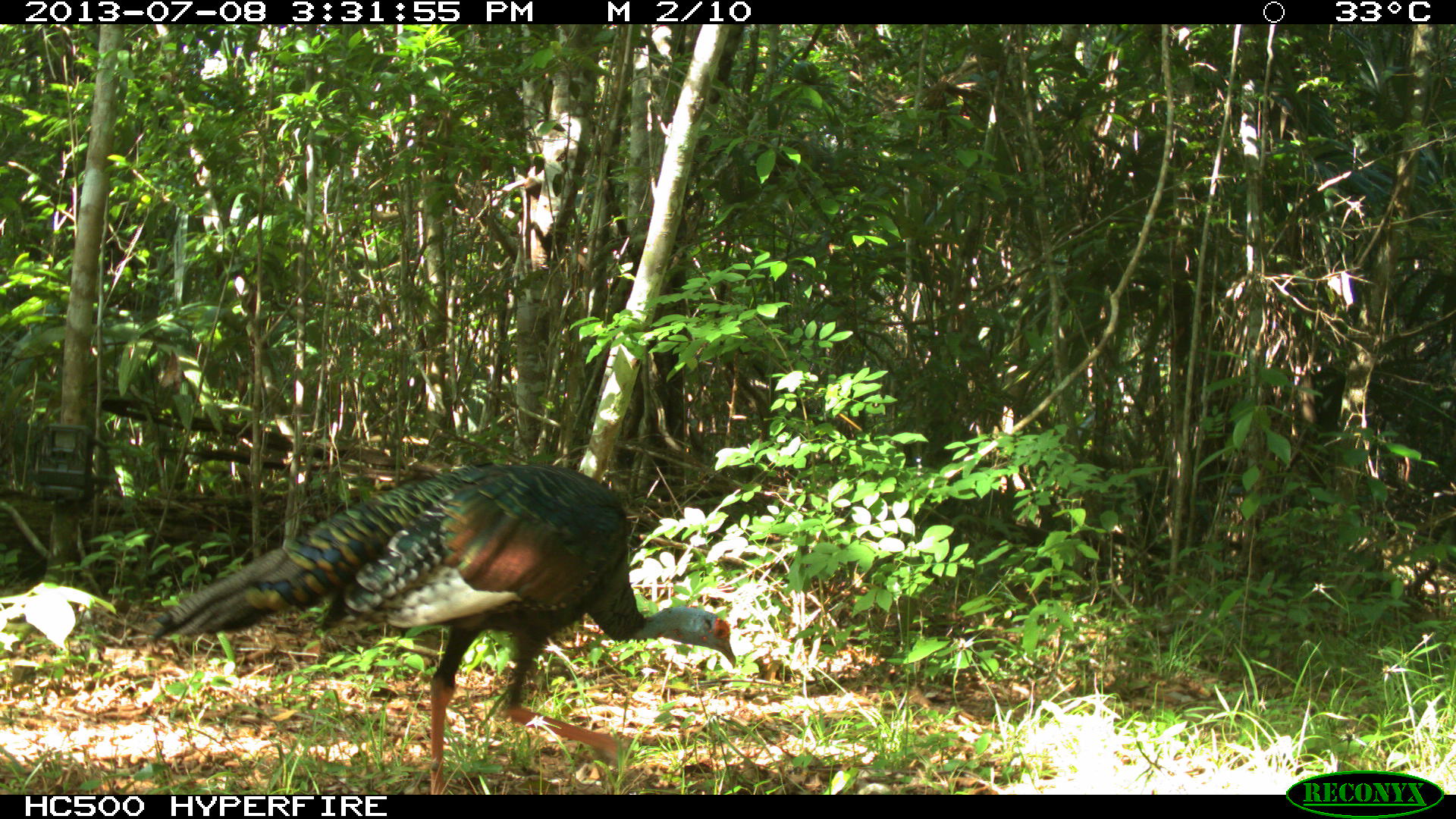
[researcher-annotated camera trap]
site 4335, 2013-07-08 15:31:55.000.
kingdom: Animalia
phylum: Chordata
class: Aves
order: Galliformes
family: Phasianidae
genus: Meleagris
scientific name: Meleagris ocellata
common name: ocellated turkey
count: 1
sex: female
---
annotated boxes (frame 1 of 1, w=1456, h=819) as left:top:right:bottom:
meleagris ocellata: 135:459:739:794